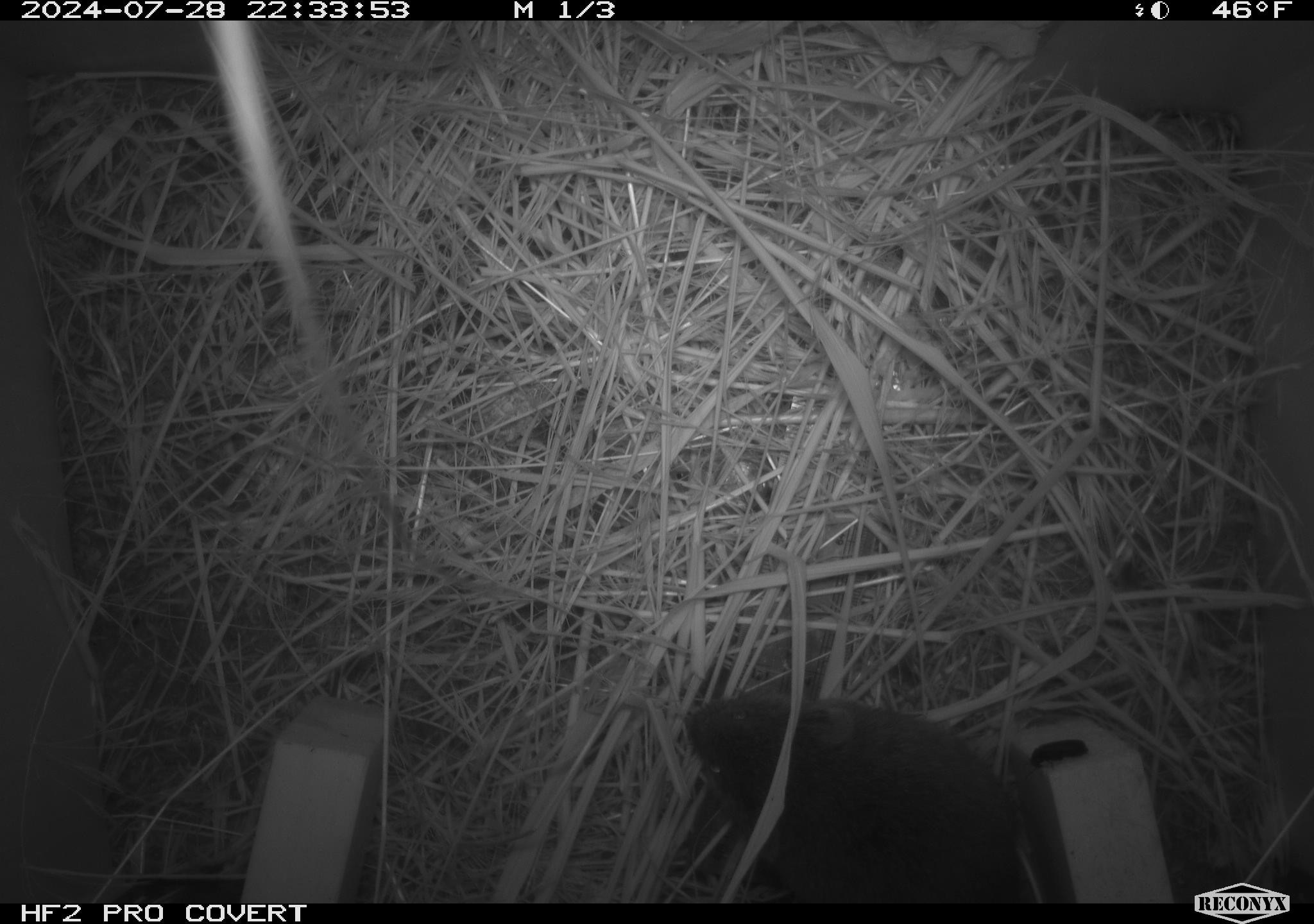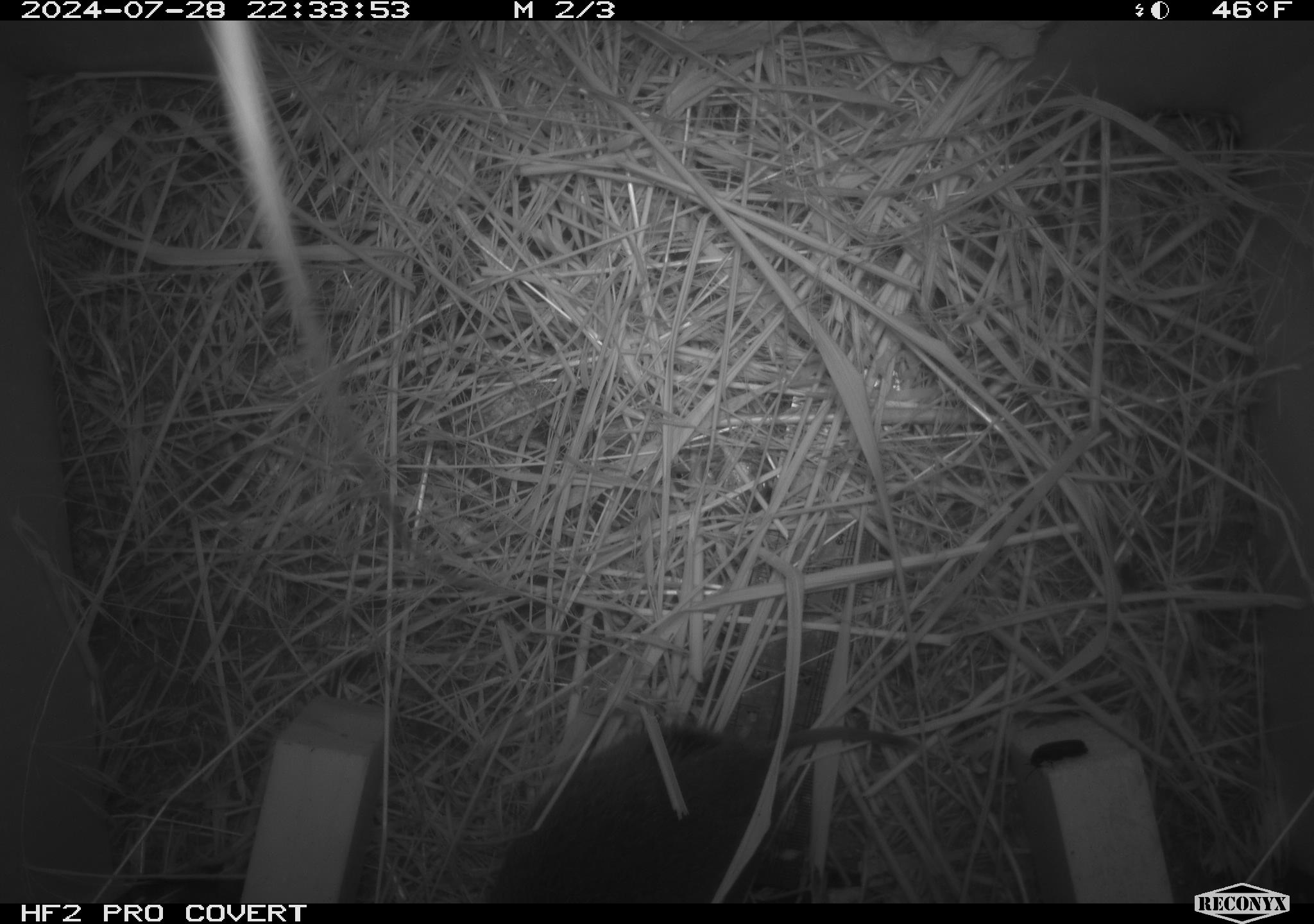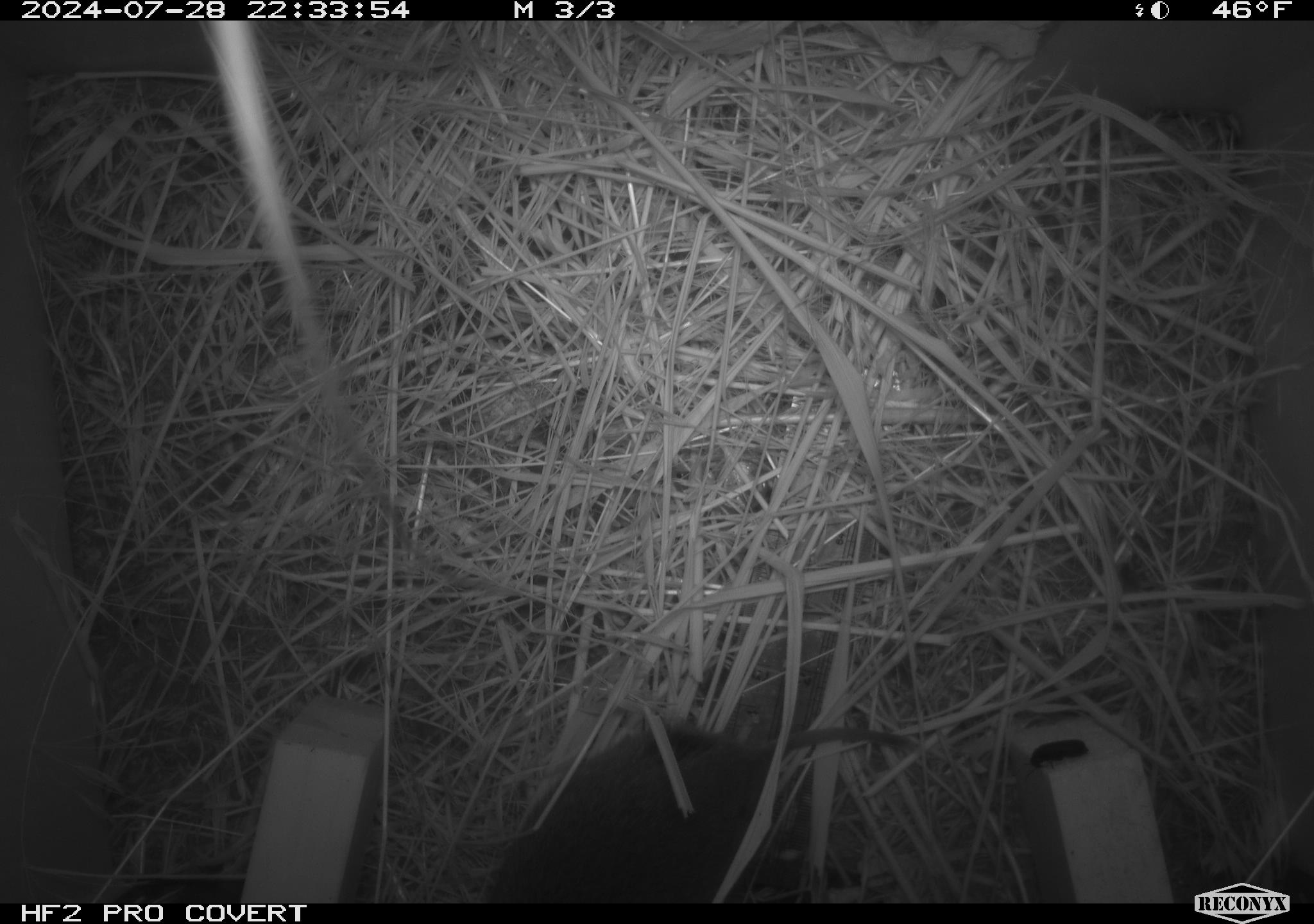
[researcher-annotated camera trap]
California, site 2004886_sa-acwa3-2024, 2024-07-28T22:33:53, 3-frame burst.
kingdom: Animalia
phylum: Chordata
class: Mammalia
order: Rodentia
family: Cricetidae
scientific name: Arvicolinae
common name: voles, lemmings, and muskrats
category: arvicolinae subfamily